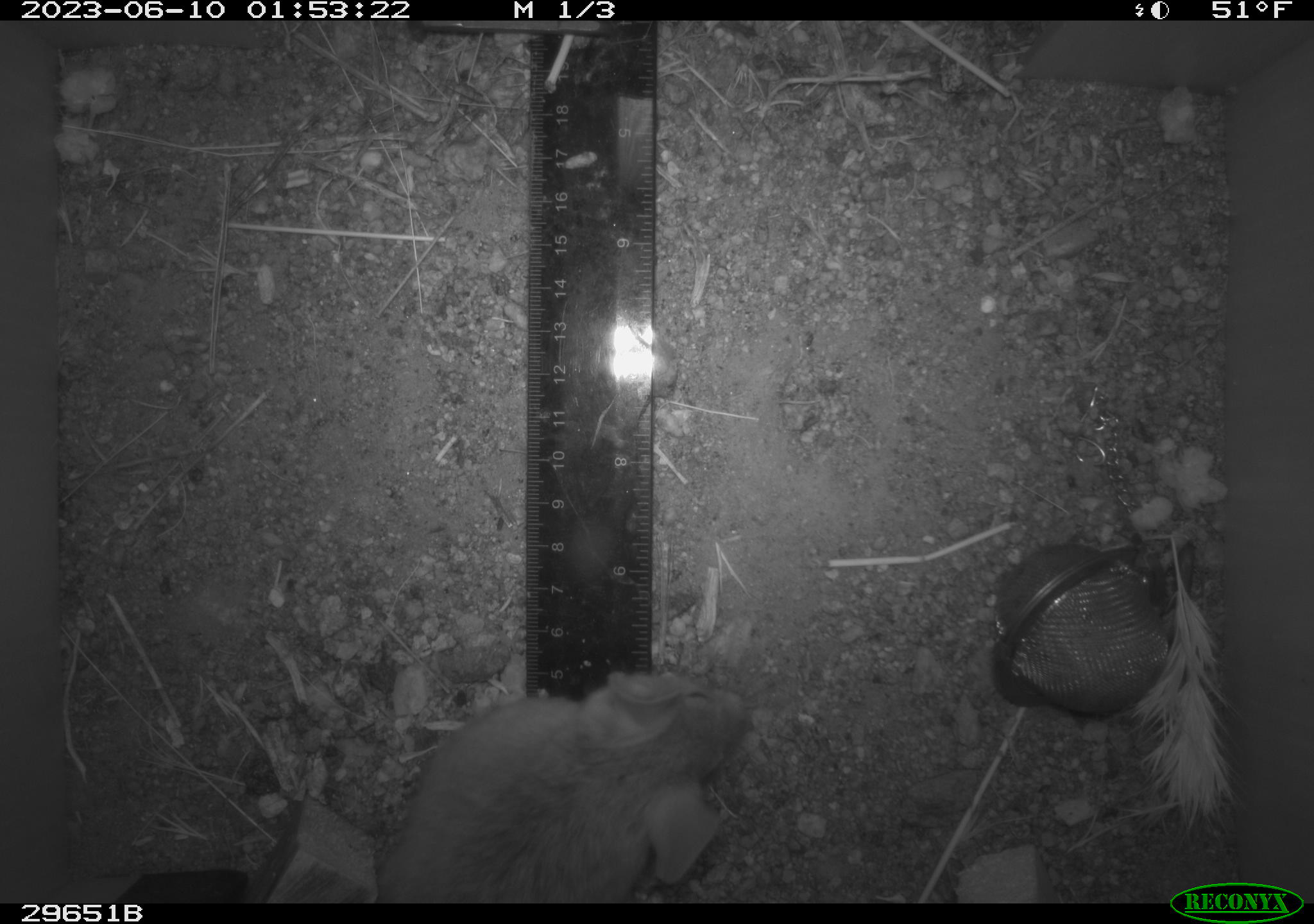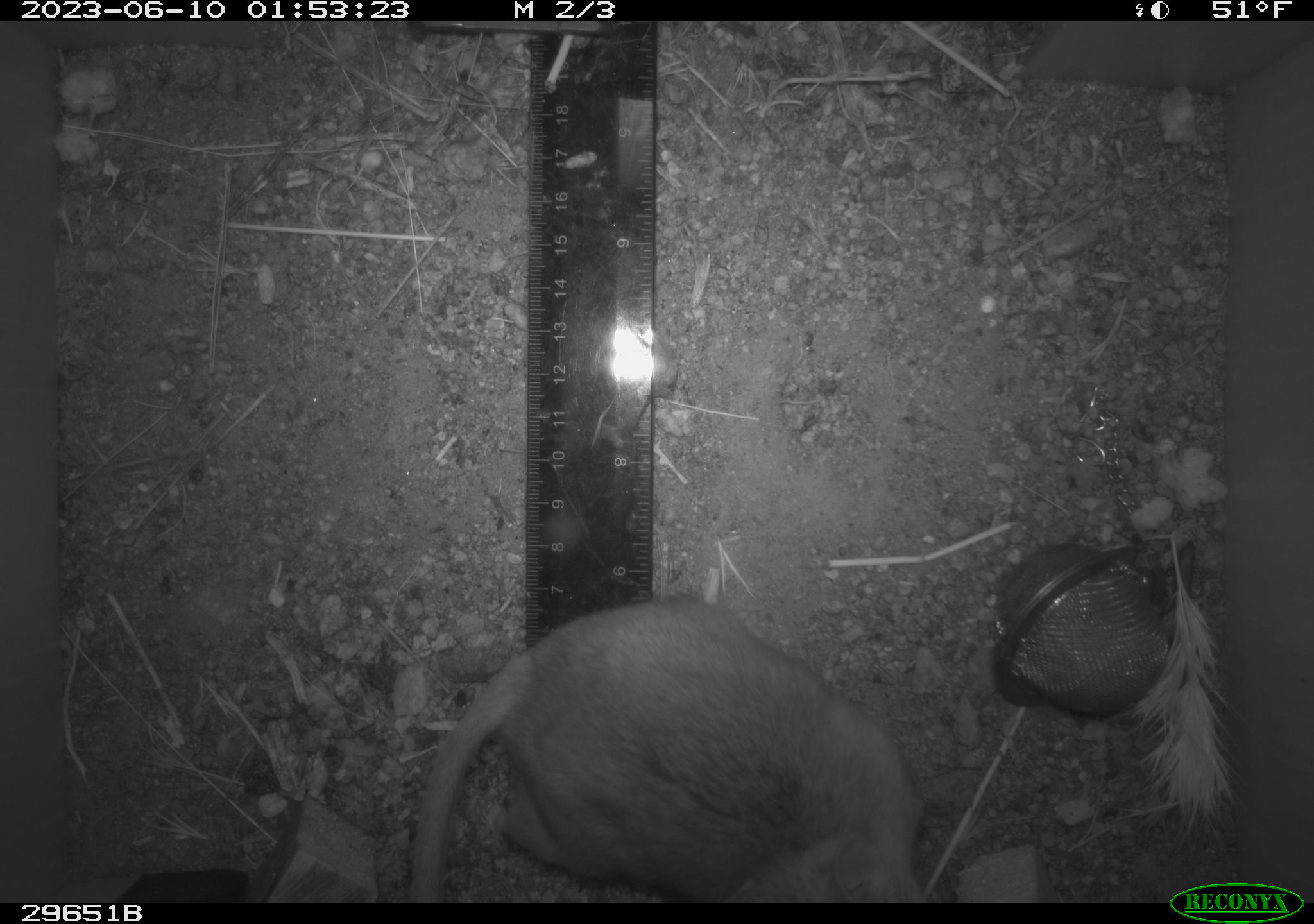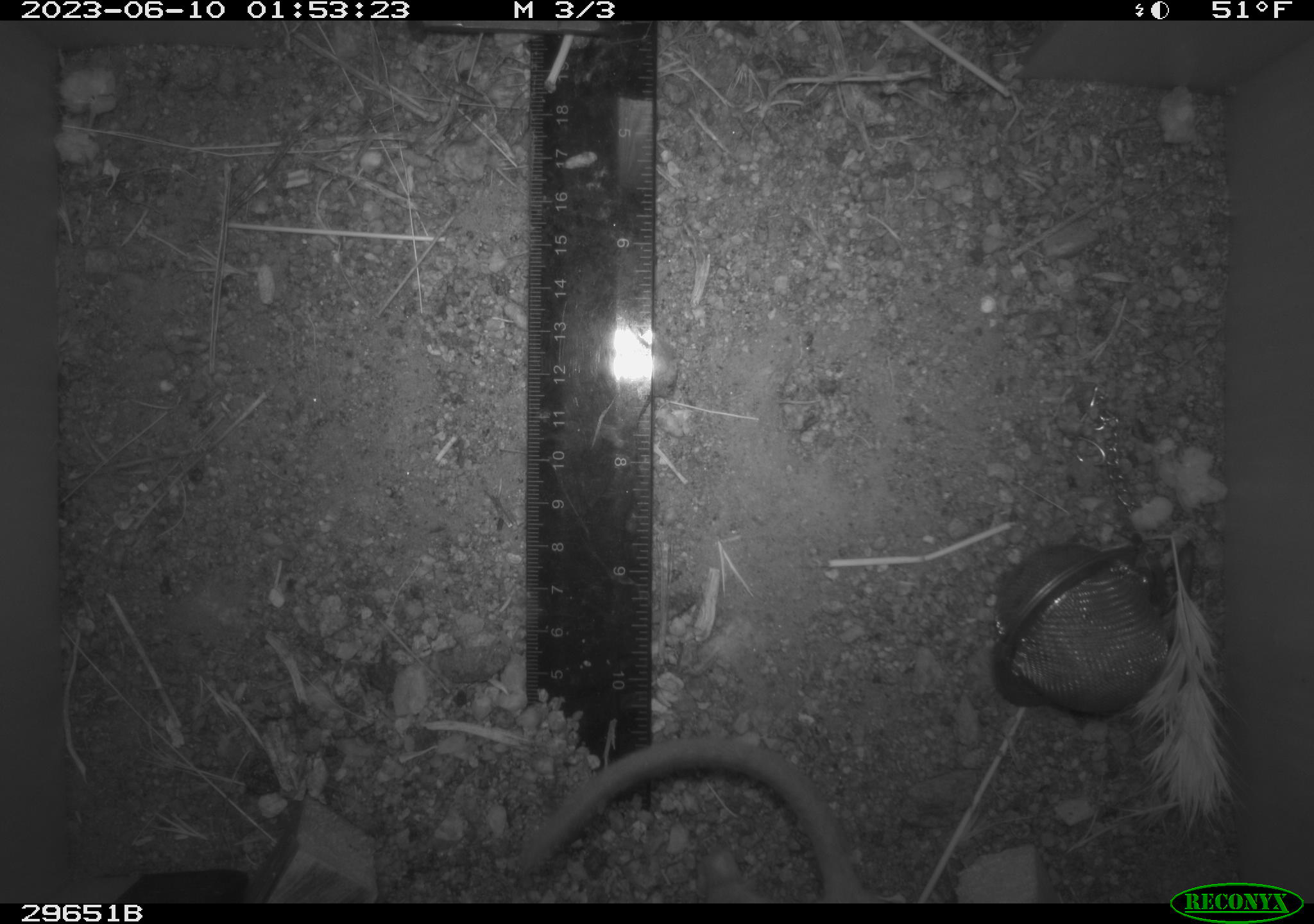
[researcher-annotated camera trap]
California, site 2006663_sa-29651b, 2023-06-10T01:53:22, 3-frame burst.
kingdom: Animalia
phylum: Chordata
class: Mammalia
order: Rodentia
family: Cricetidae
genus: Neotoma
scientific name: Neotoma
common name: pack rat or woodrat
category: neotoma species